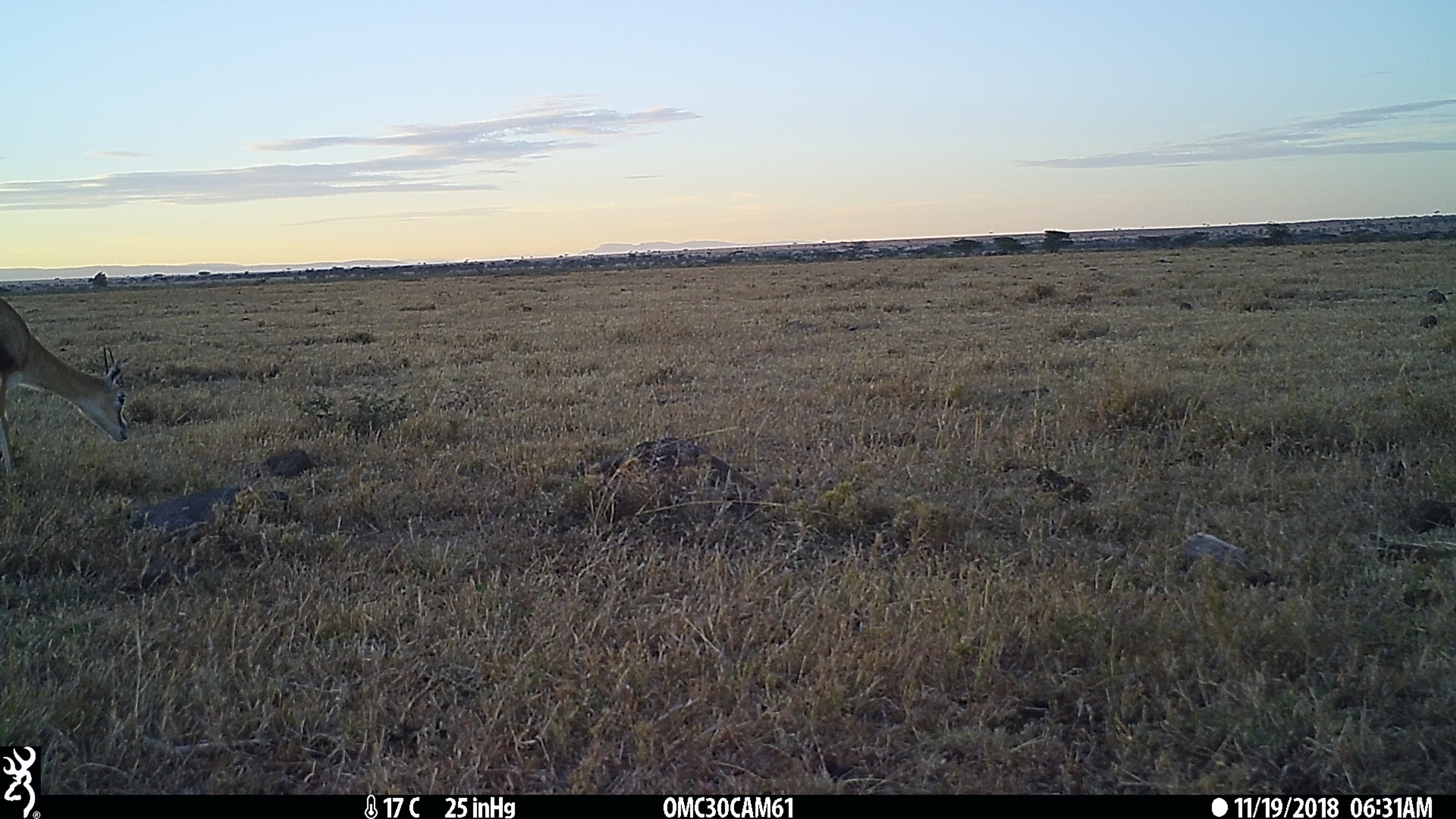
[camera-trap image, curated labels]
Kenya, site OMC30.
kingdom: Animalia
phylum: Chordata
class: Mammalia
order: Artiodactyla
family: Bovidae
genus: Eudorcas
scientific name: Eudorcas thomsonii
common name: thomon's gazelle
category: gazelle thomsons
Gazelle thomsons (thomon's gazelle) (Eudorcas thomsonii).